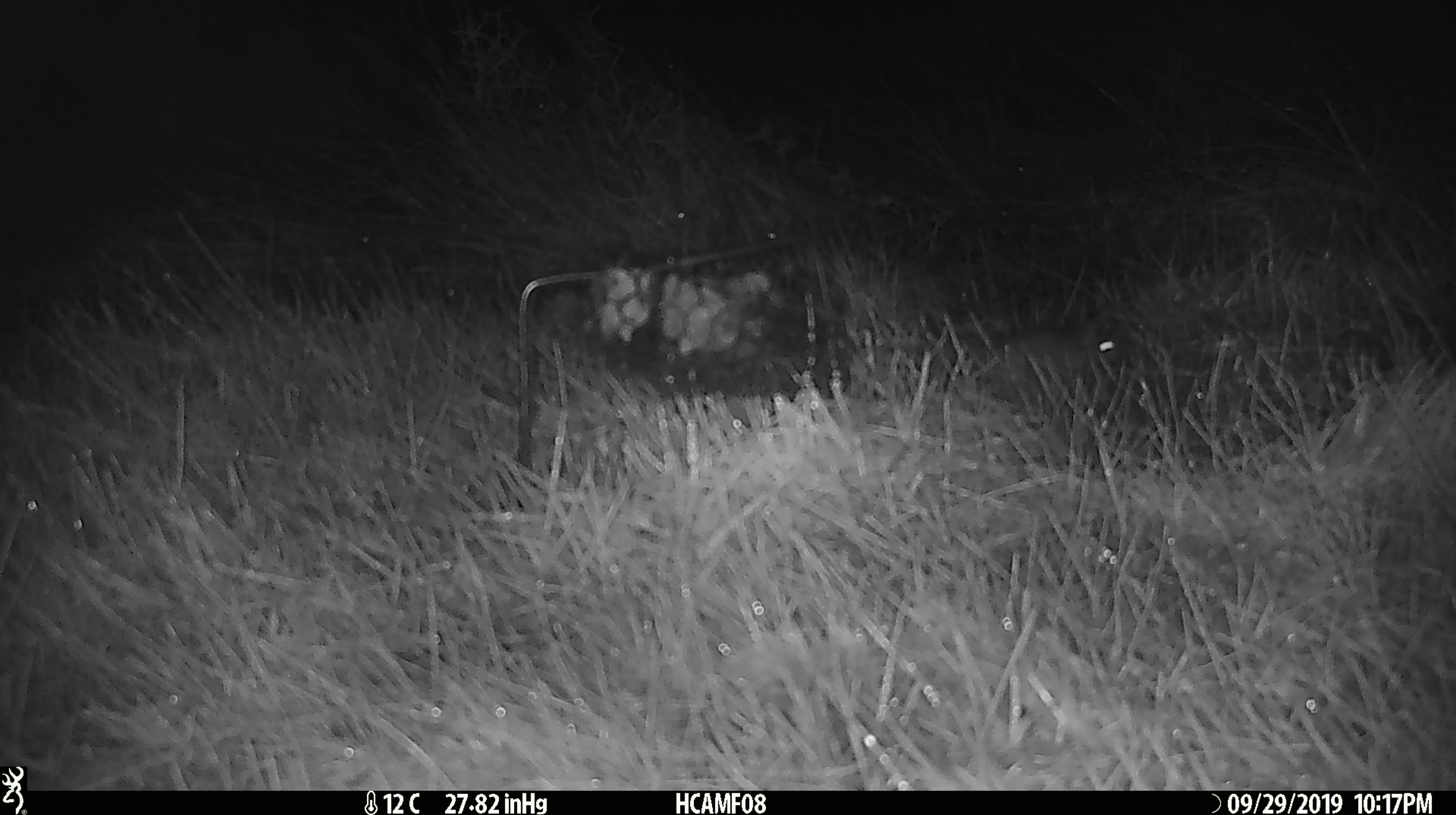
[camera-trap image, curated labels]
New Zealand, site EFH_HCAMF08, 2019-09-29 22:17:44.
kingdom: Animalia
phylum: Chordata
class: Mammalia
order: Rodentia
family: Muridae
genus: Mus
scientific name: Mus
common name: mouse